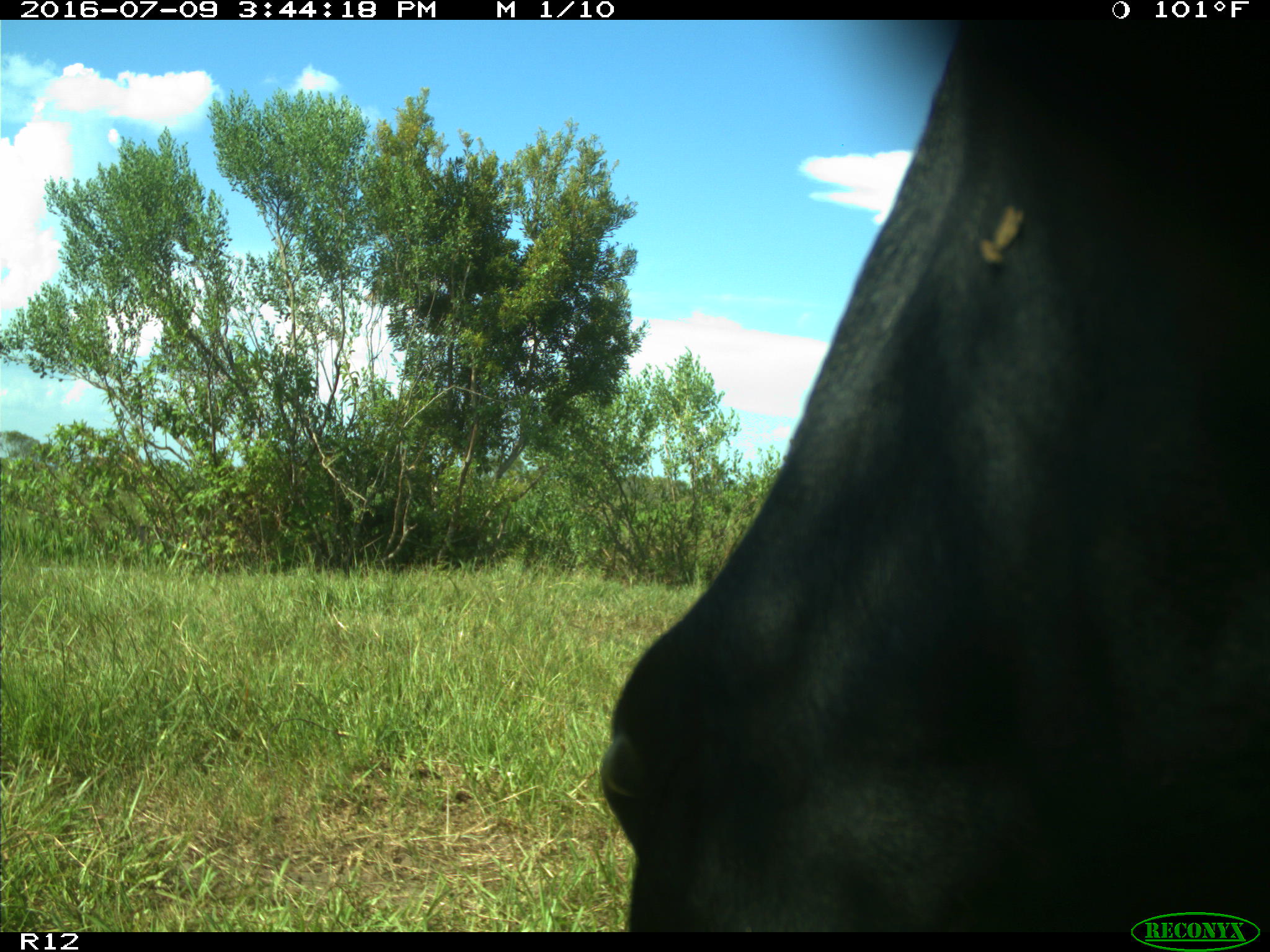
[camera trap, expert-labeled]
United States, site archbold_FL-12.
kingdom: Animalia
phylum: Chordata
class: Mammalia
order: Artiodactyla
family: Bovidae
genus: Bos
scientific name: Bos taurus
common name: domestic cow